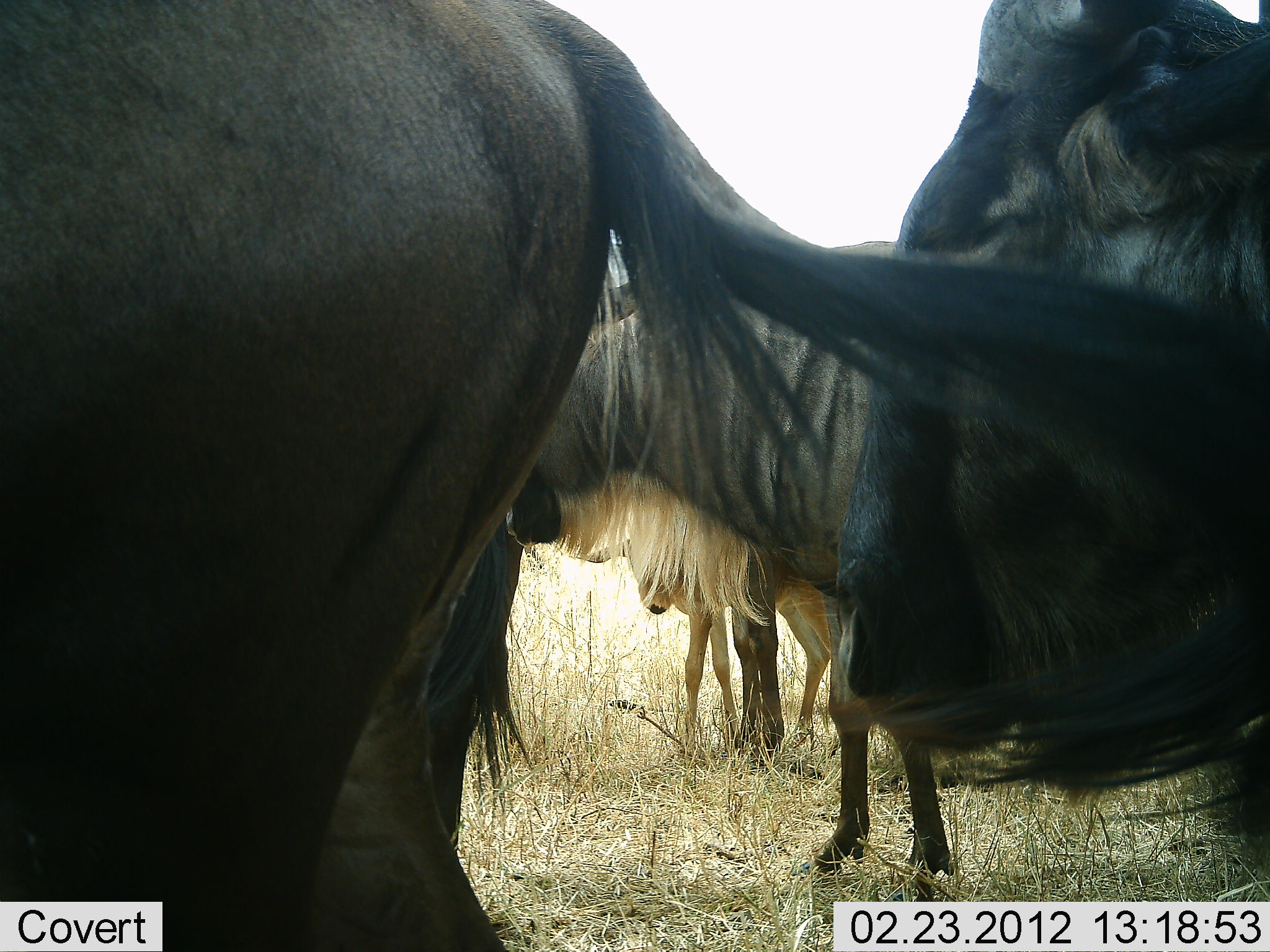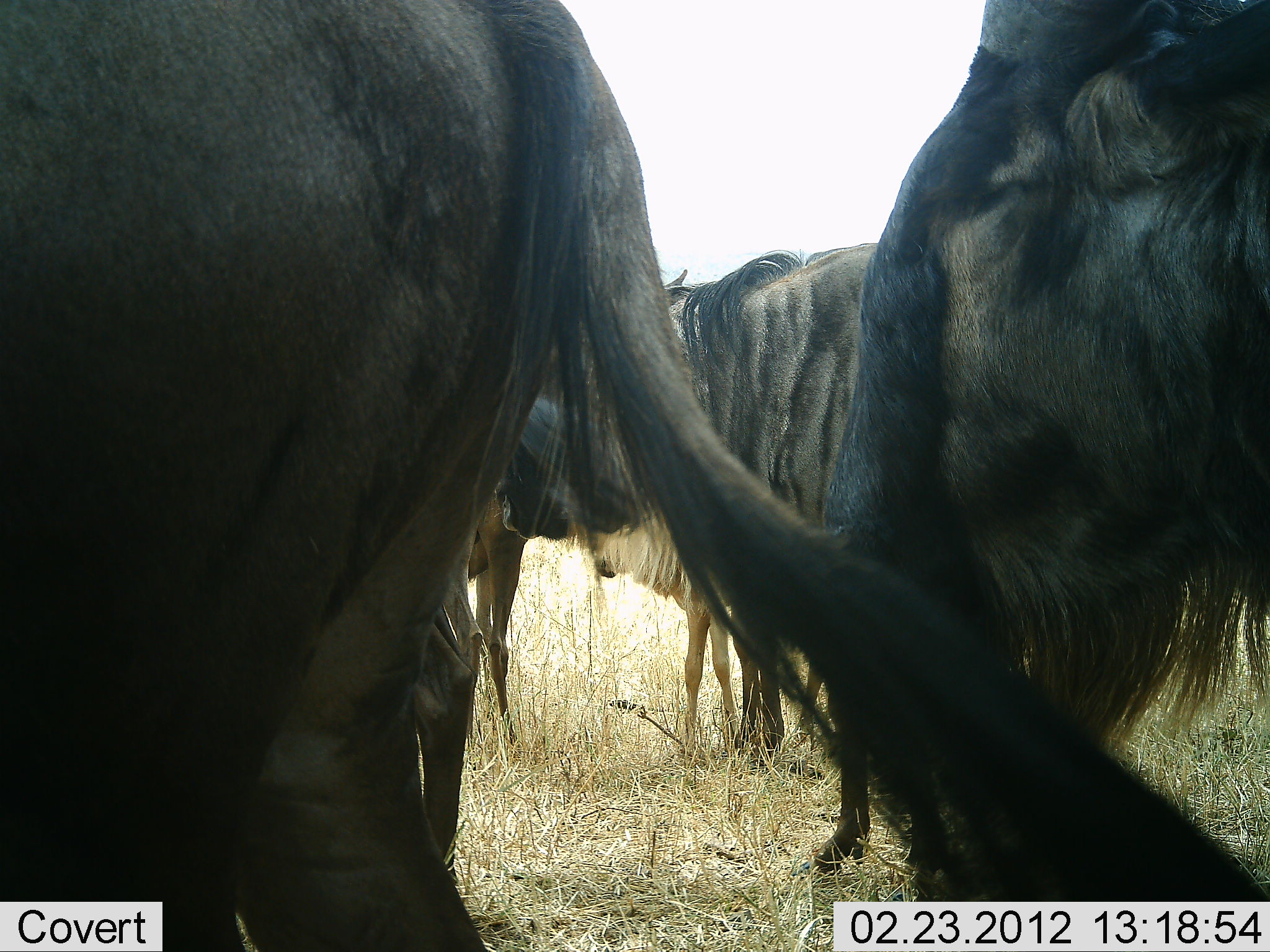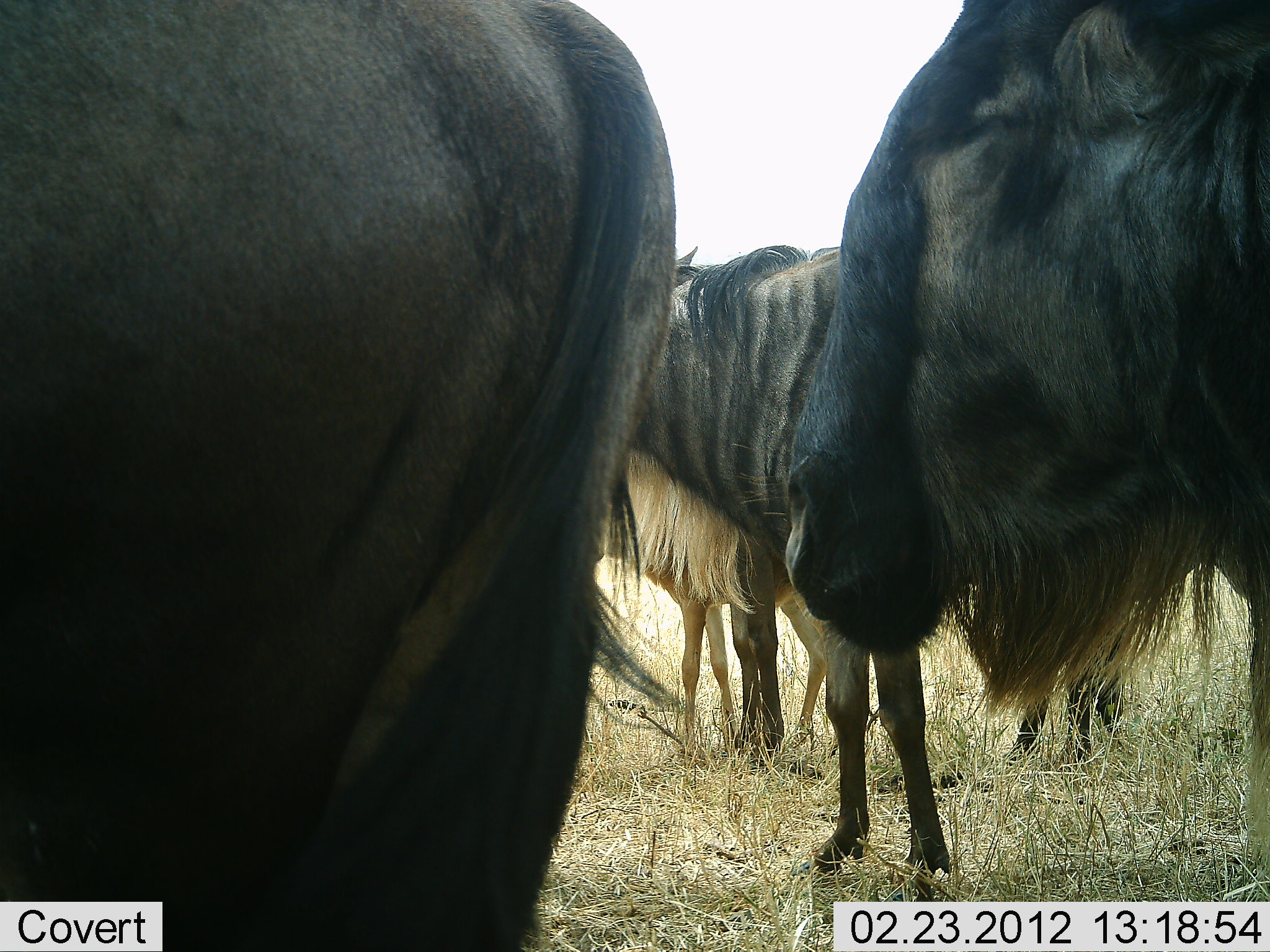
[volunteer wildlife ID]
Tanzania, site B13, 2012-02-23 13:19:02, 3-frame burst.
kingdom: Animalia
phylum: Chordata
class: Mammalia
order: Artiodactyla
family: Bovidae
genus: Connochaetes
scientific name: Connochaetes taurinus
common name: blue wildebeest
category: wildebeest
Wildebeest (blue wildebeest) (Connochaetes taurinus), count 4. Behavior (volunteer vote fractions): standing 80%, resting 5%, moving 10%, interacting 10%. Young present (vote fraction): 30%. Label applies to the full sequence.